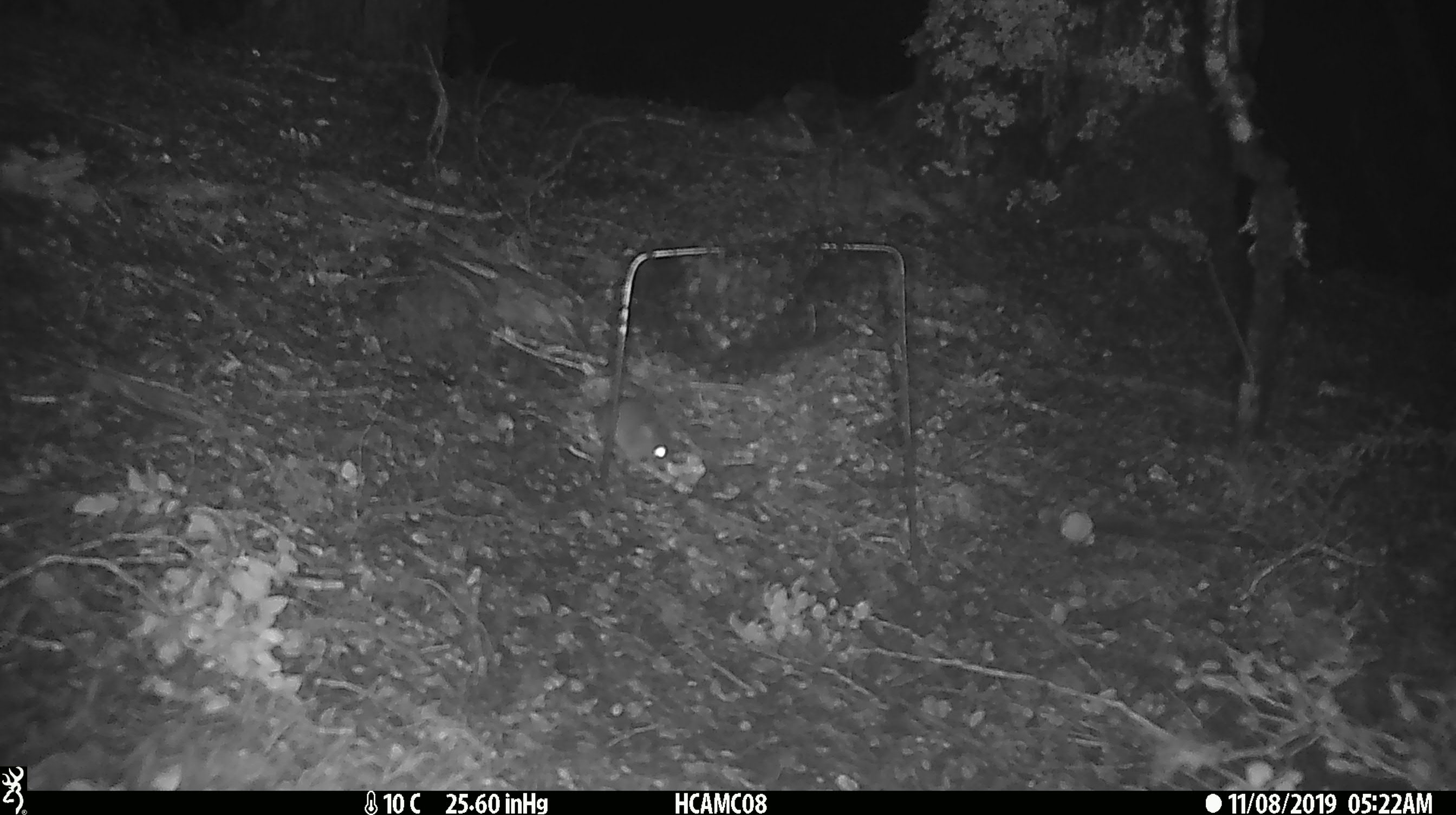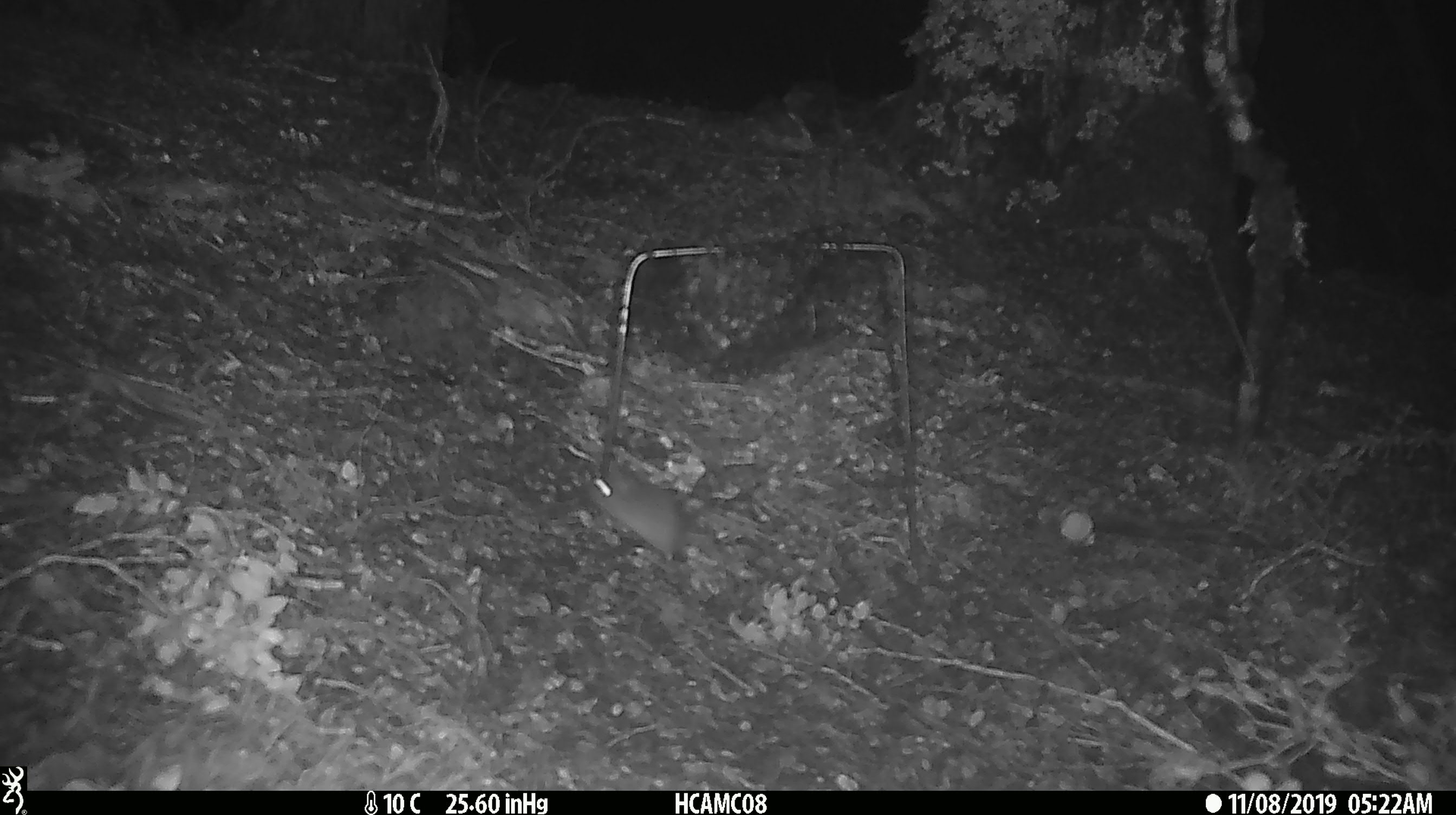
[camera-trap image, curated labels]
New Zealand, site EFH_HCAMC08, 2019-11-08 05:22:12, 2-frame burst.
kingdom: Animalia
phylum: Chordata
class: Mammalia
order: Rodentia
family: Muridae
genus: Mus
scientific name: Mus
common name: mouse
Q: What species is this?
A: Mouse (Mus).